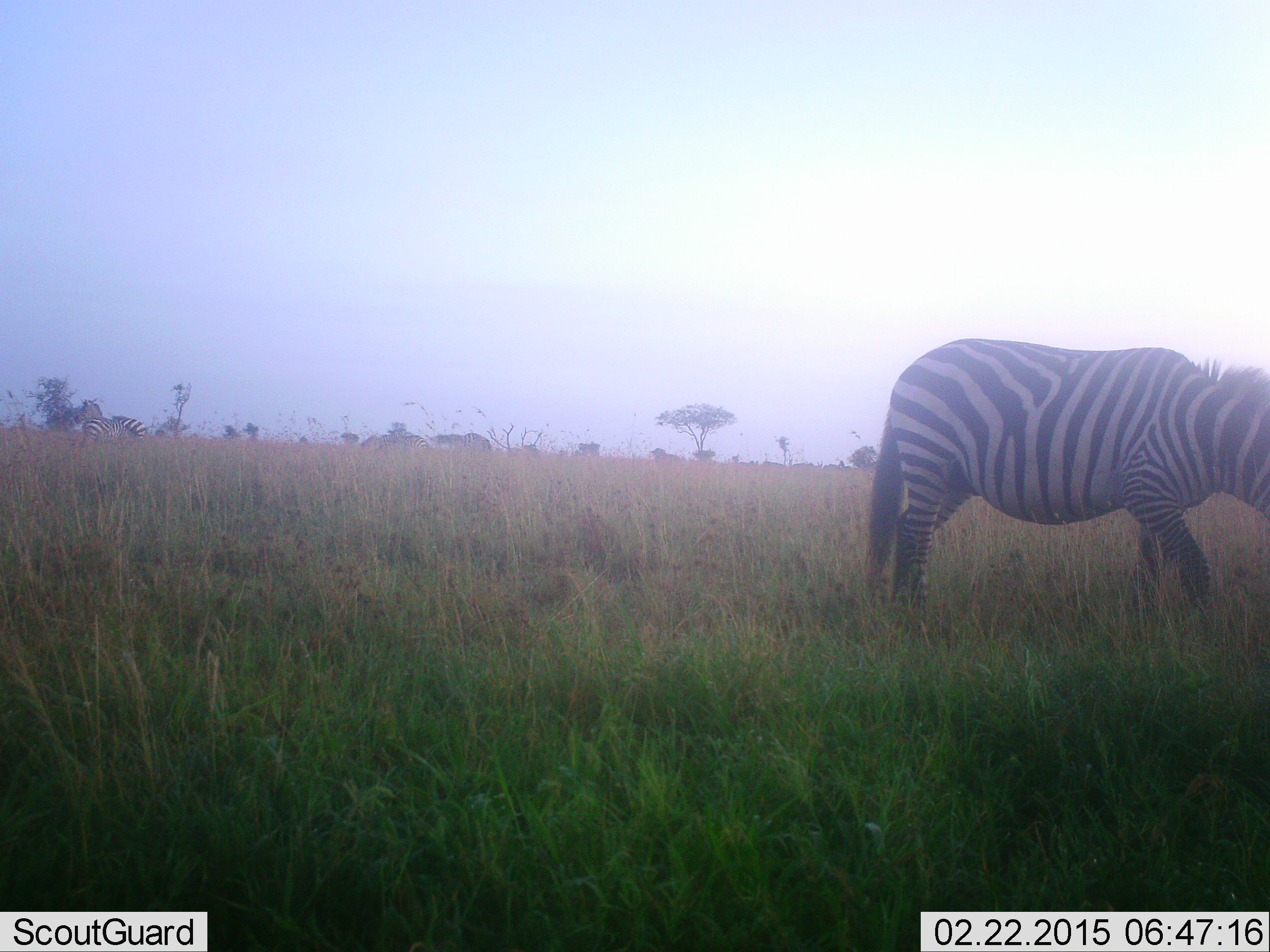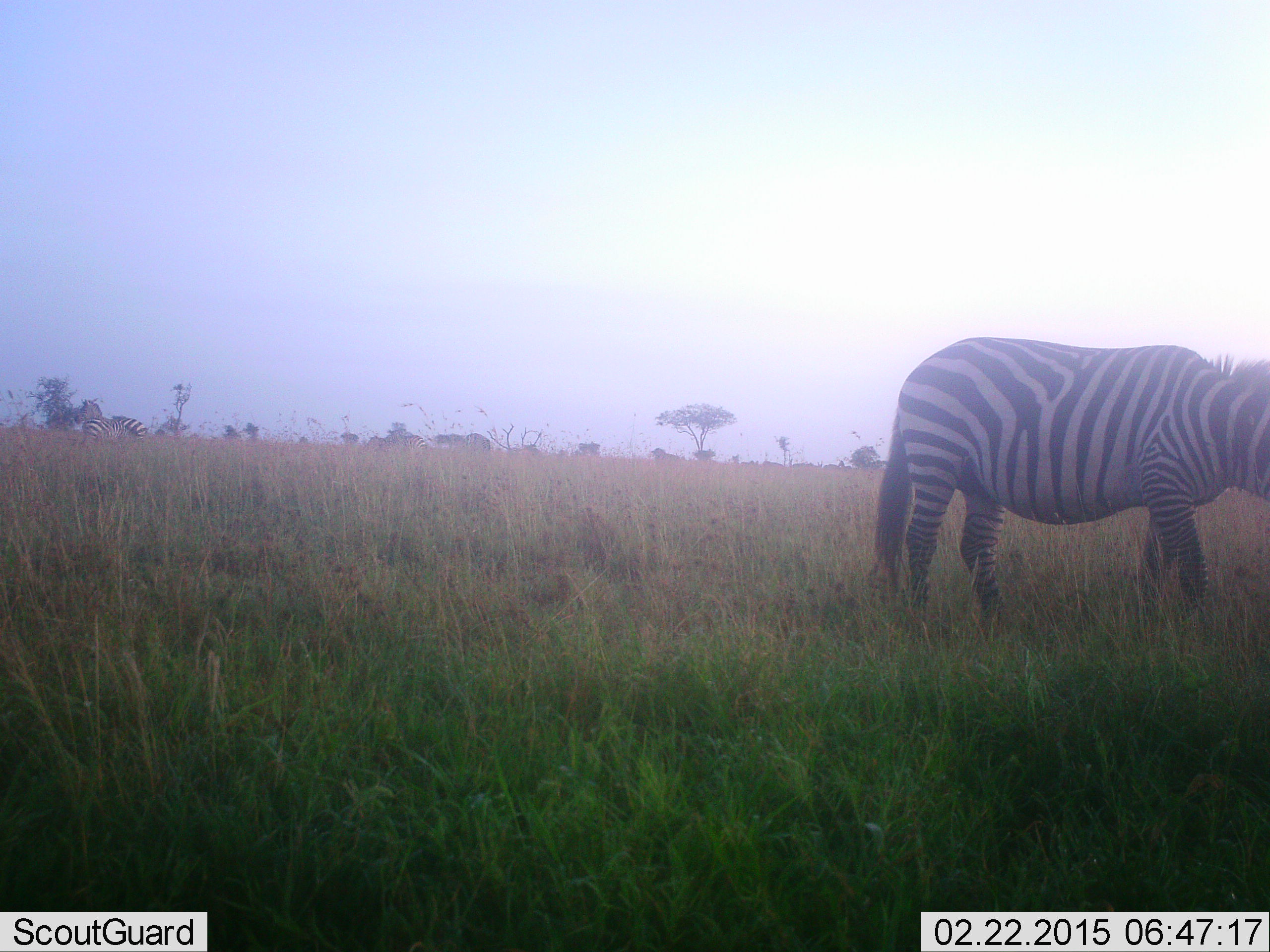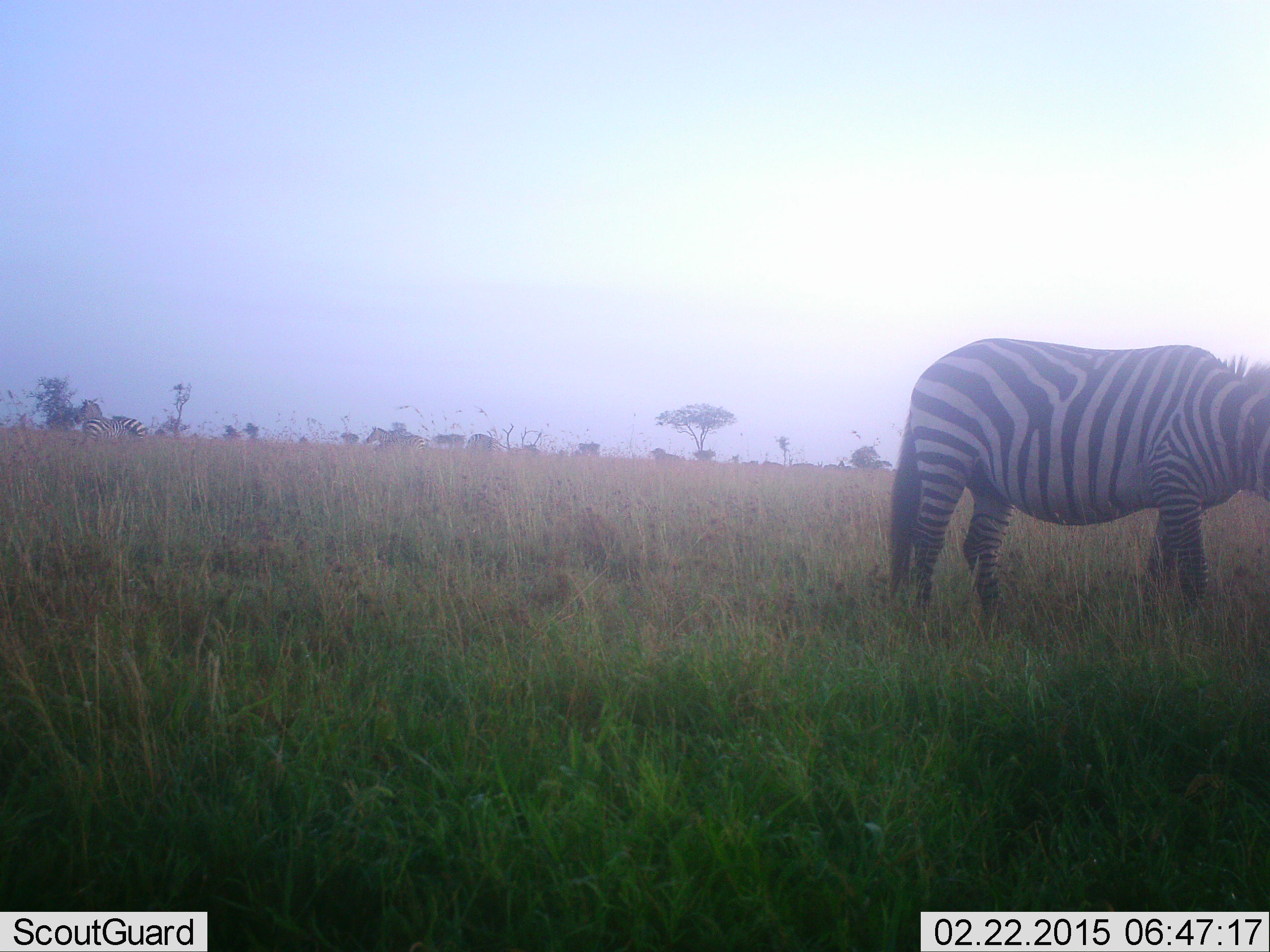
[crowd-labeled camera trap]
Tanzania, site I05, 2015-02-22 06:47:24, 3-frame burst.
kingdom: Animalia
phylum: Chordata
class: Mammalia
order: Perissodactyla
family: Equidae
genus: Equus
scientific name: Equus quagga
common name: plains zebra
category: zebra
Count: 3.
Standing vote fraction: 82%.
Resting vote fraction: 0%.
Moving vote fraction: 36%.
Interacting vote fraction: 0%.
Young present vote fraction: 0%.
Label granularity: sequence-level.